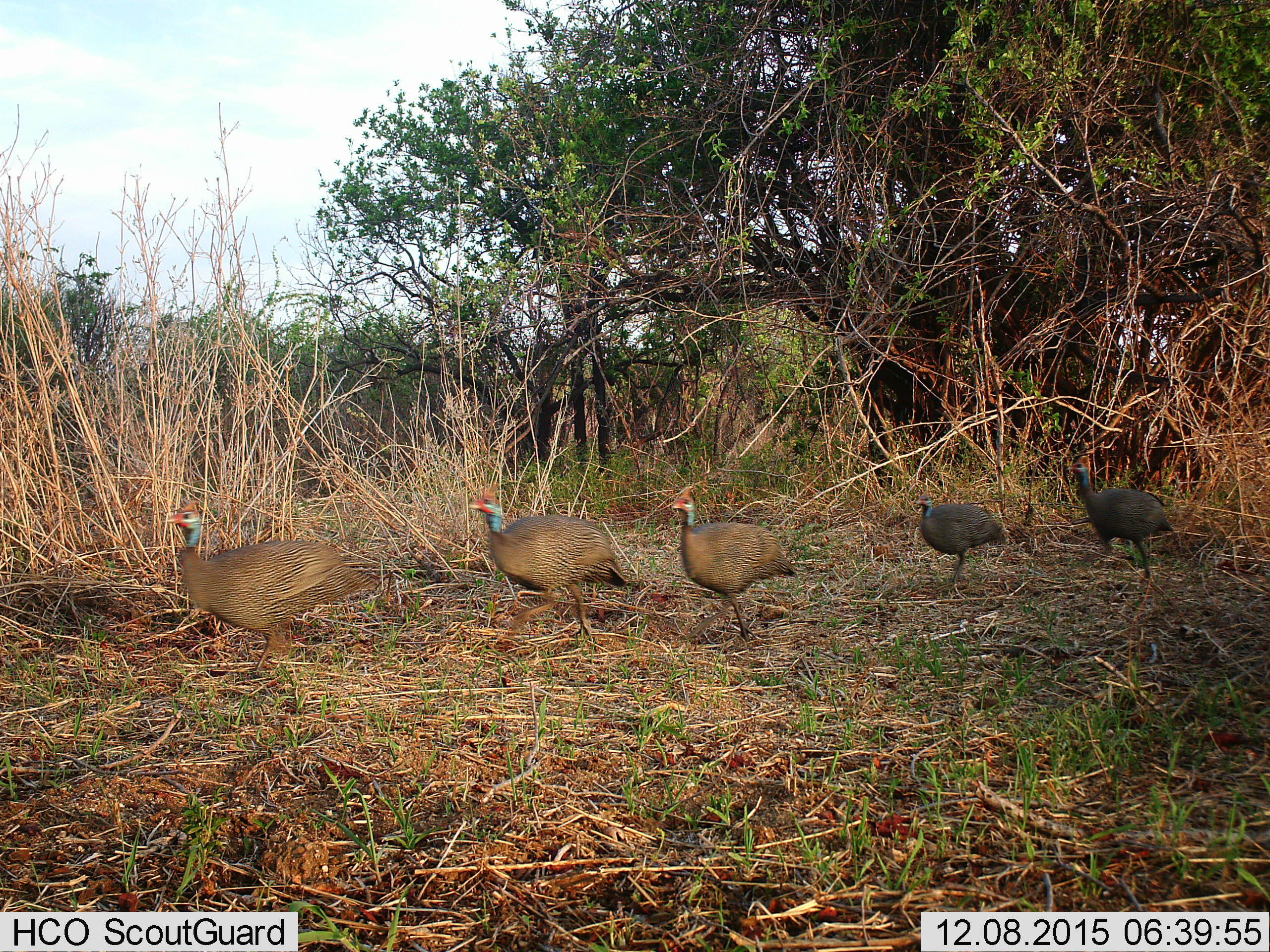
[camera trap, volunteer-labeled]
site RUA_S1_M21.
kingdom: Animalia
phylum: Chordata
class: Aves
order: Galliformes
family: Numididae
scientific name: Numididae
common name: guineafowl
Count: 5.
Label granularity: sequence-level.